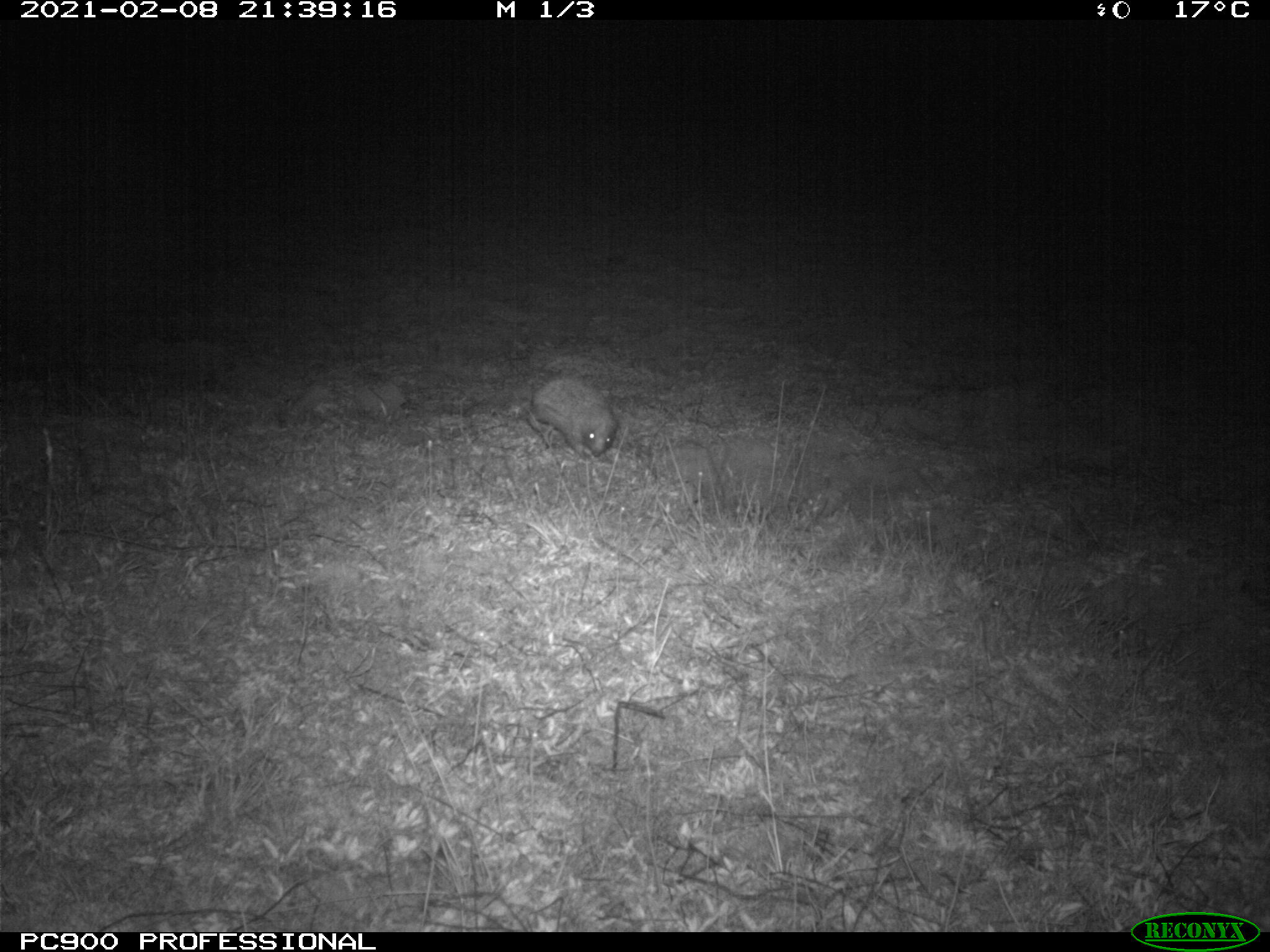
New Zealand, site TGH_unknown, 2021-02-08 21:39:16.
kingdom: Animalia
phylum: Chordata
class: Mammalia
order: Eulipotyphla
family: Erinaceidae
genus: Erinaceus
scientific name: Erinaceus europaeus europaeus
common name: european hedgehog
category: hedgehog